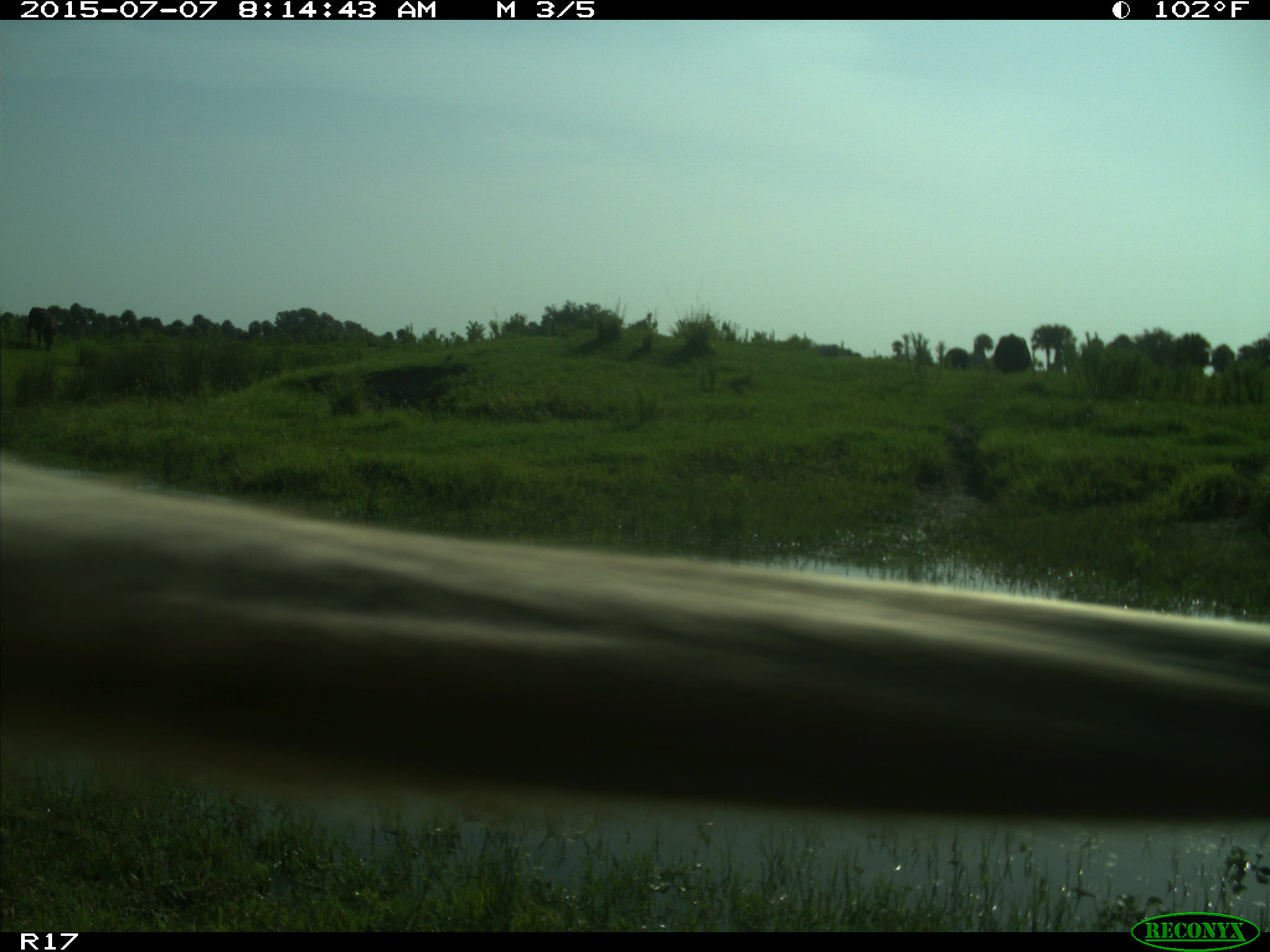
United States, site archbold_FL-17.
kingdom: Animalia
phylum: Chordata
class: Mammalia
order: Artiodactyla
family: Bovidae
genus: Bos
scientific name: Bos taurus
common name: domestic cow